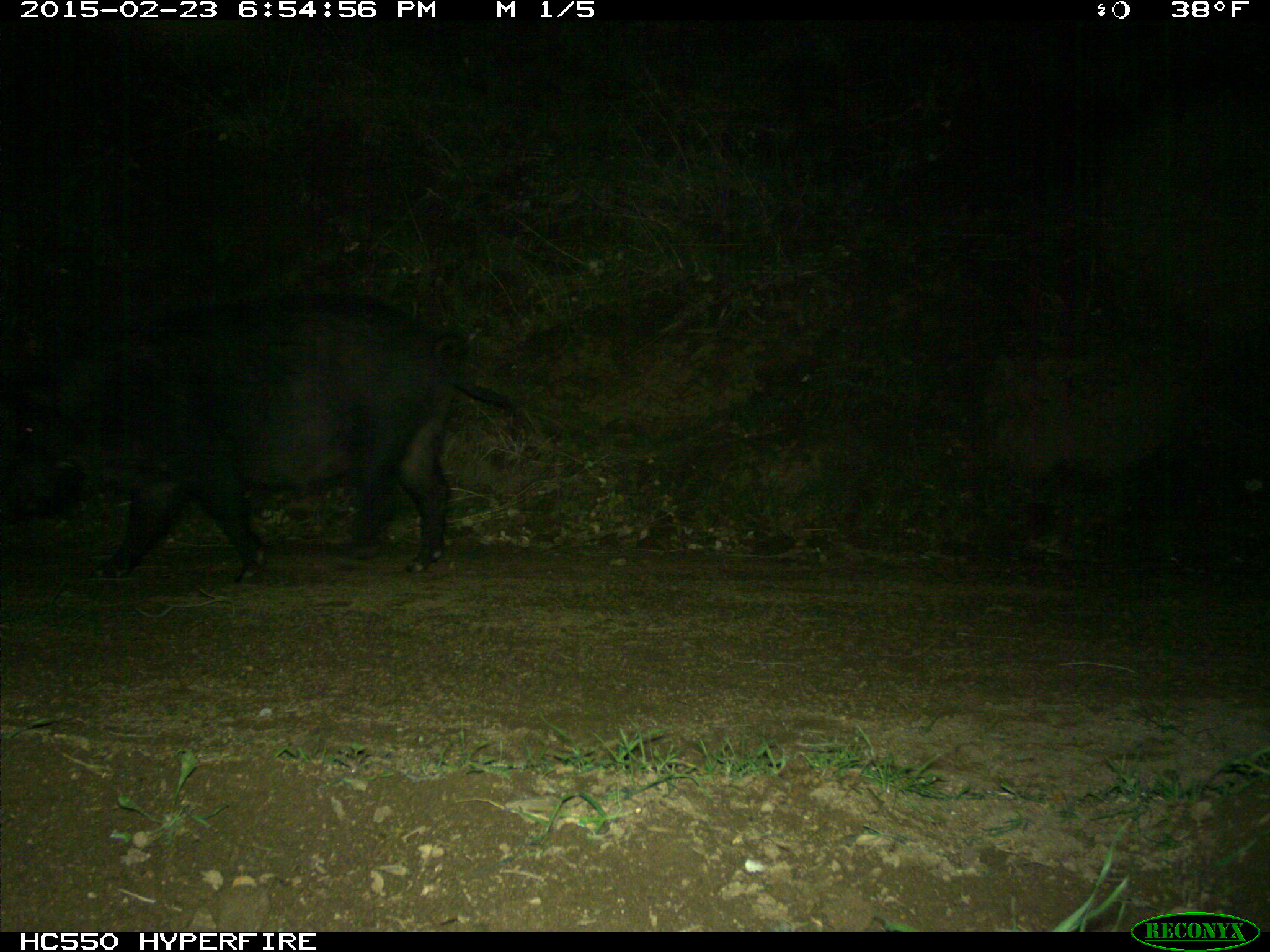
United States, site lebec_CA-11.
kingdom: Animalia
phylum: Chordata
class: Mammalia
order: Artiodactyla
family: Suidae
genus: Sus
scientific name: Sus scrofa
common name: wild boar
Sus scrofa (wild boar).